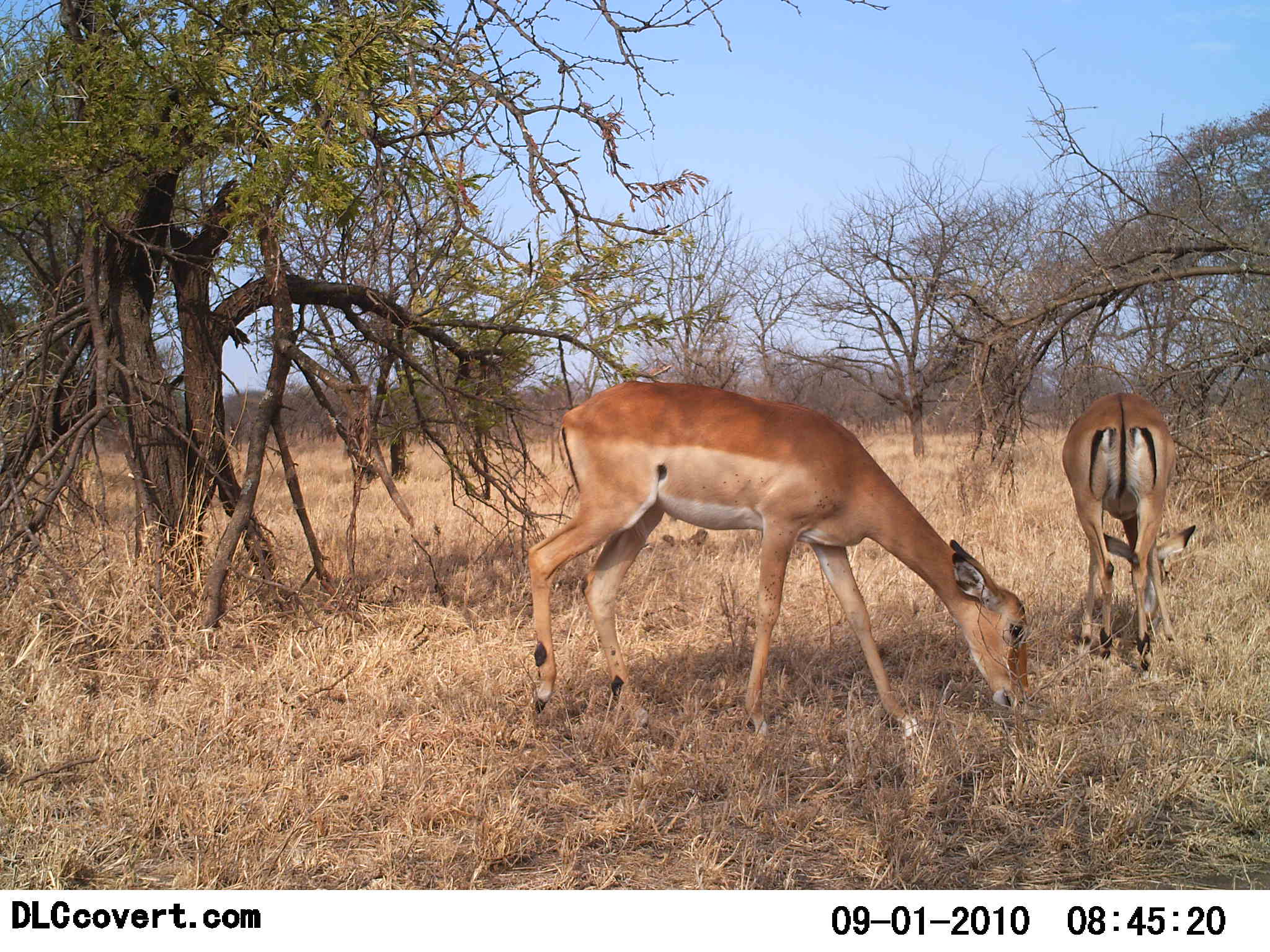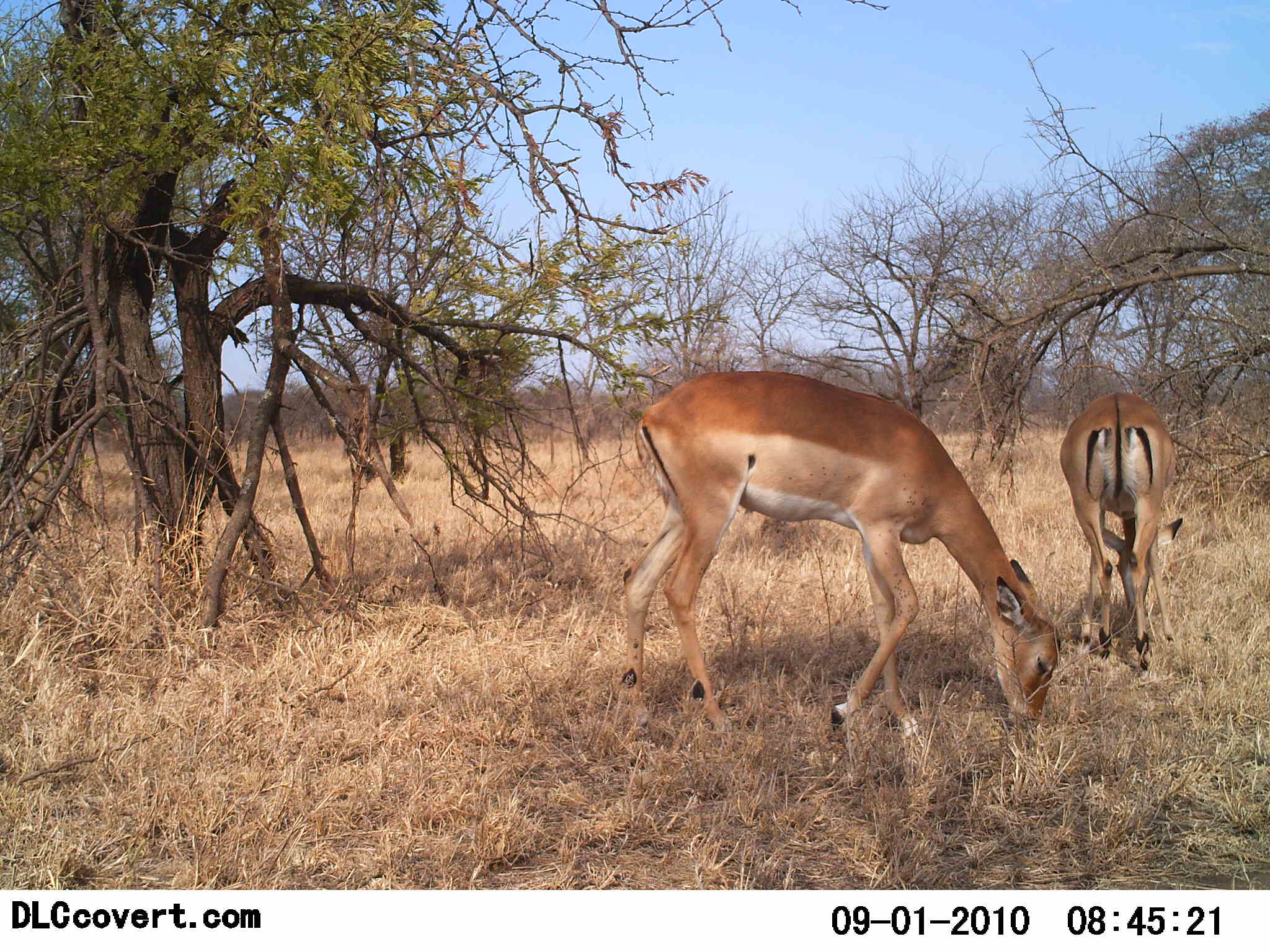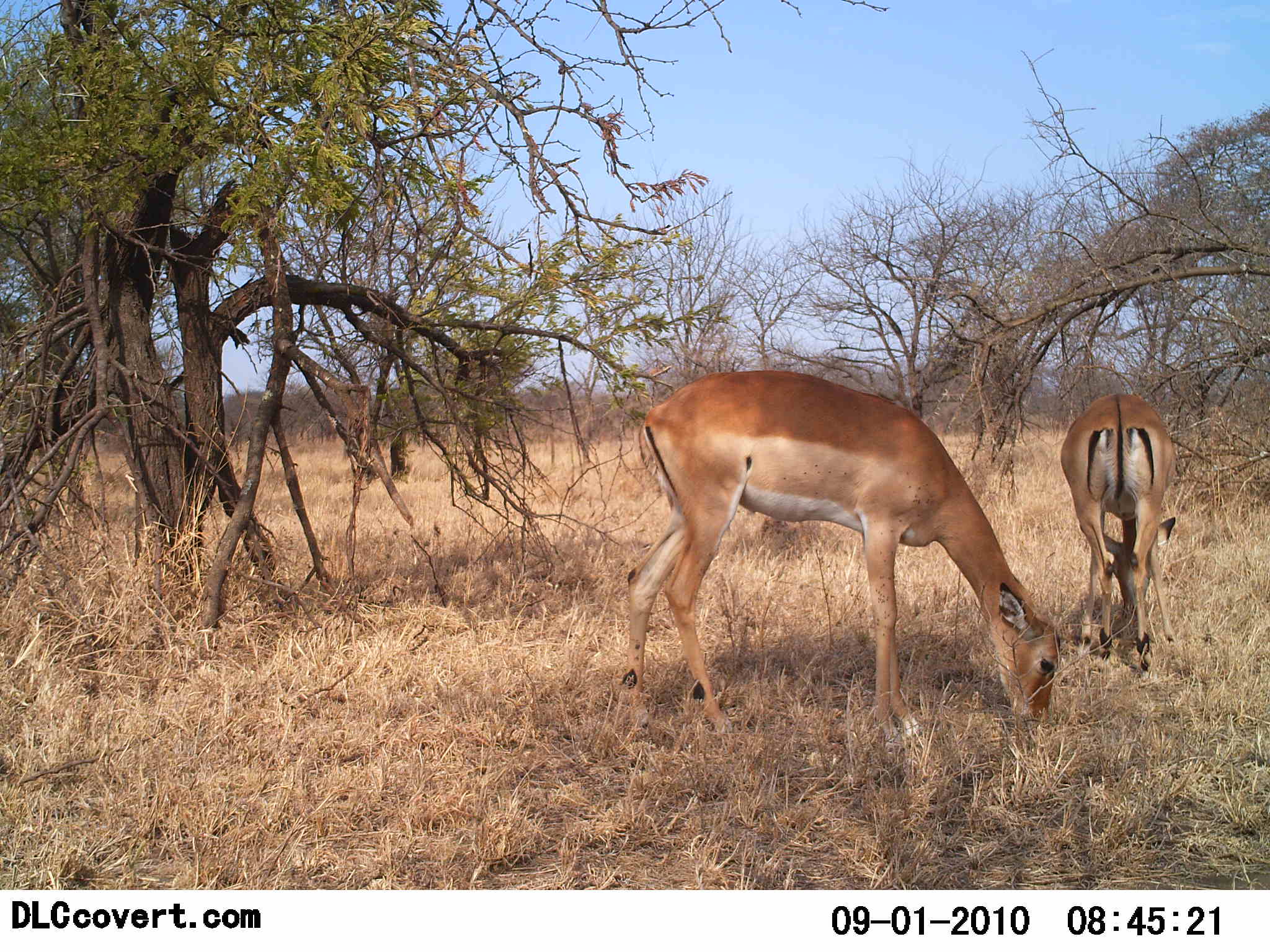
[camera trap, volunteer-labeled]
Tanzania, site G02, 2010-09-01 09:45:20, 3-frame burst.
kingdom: Animalia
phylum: Chordata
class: Mammalia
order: Artiodactyla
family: Bovidae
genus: Aepyceros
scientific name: Aepyceros melampus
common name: impala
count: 2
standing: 10%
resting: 0%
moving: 0%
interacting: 0%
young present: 10%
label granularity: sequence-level